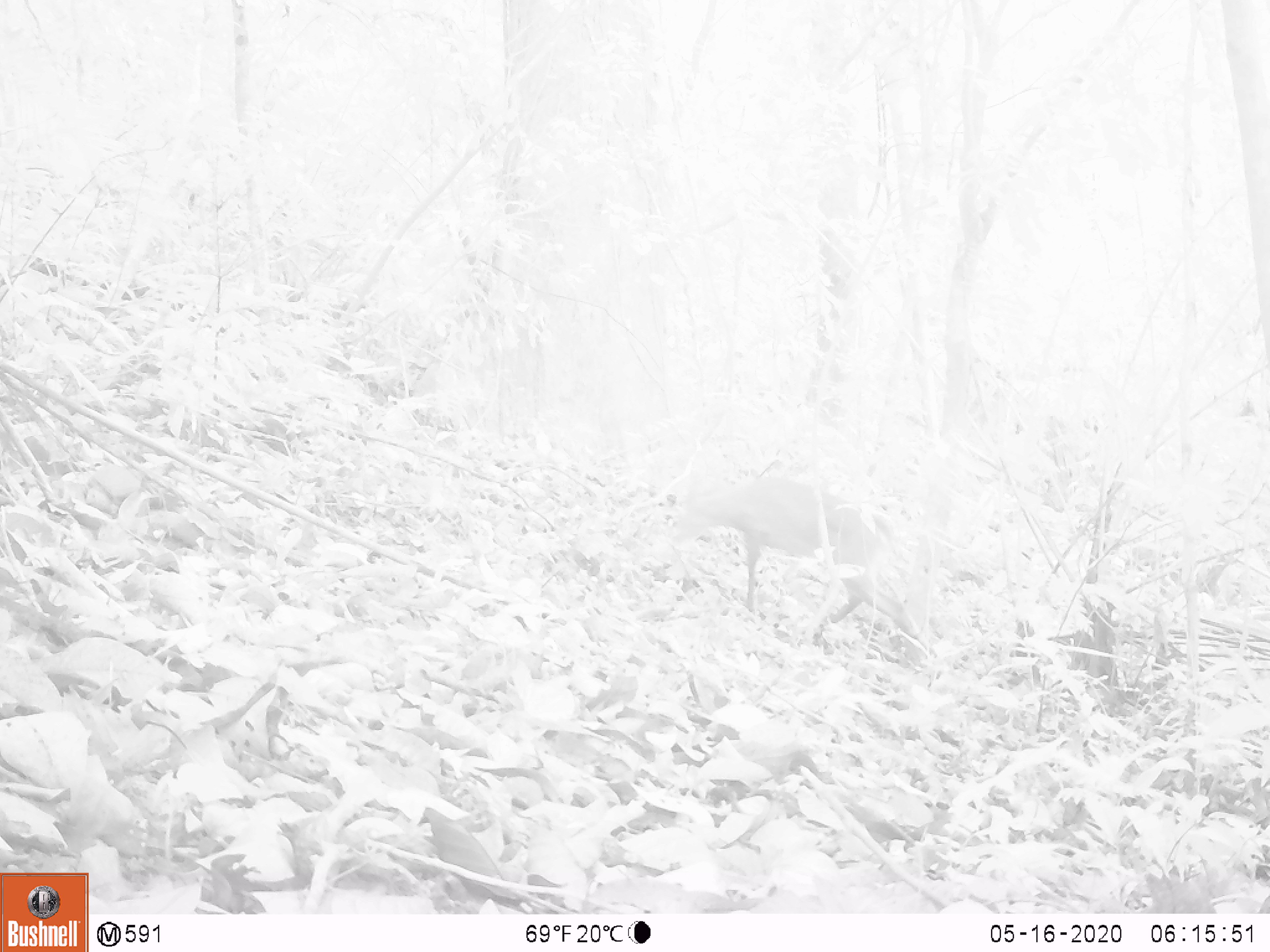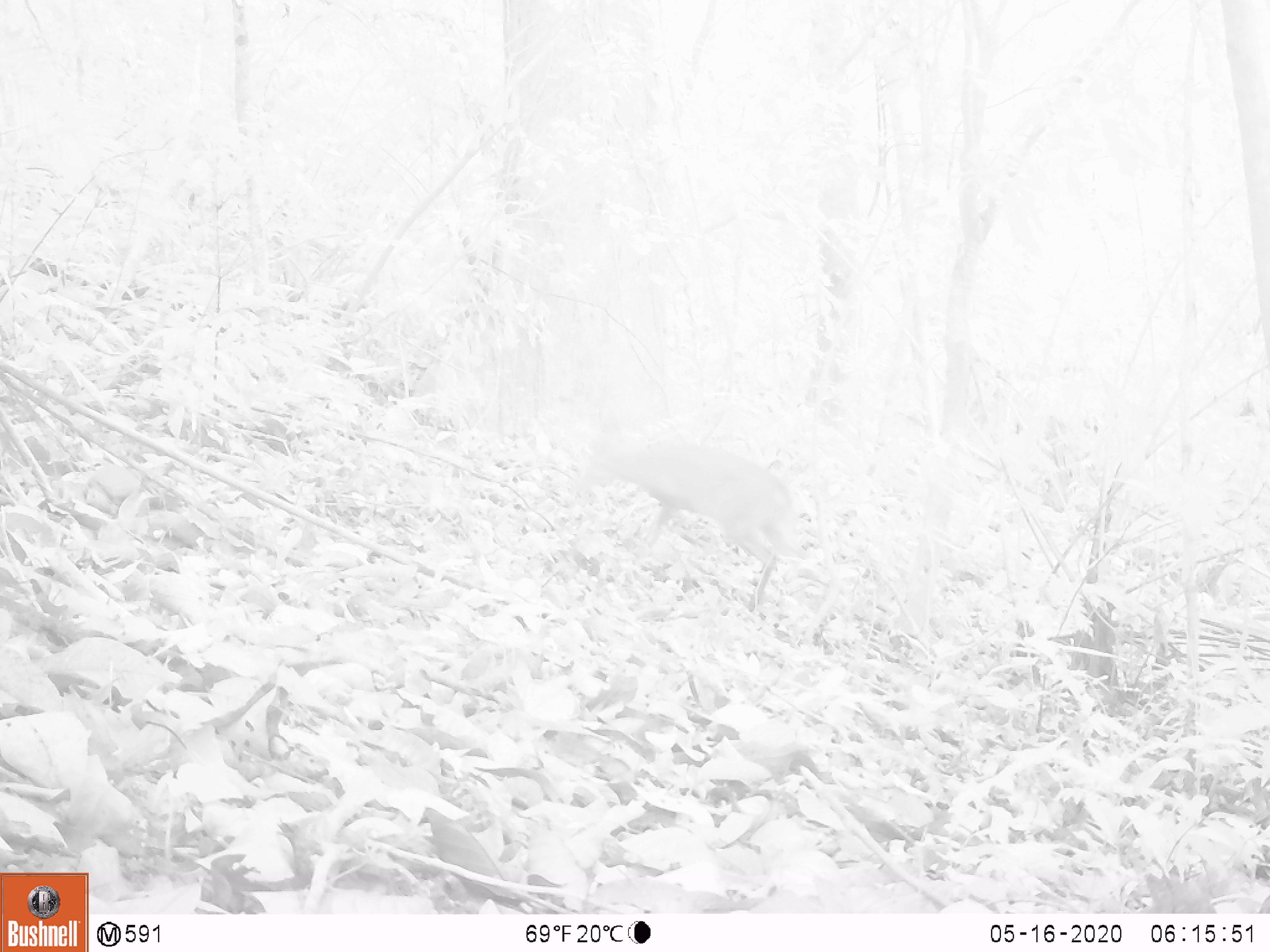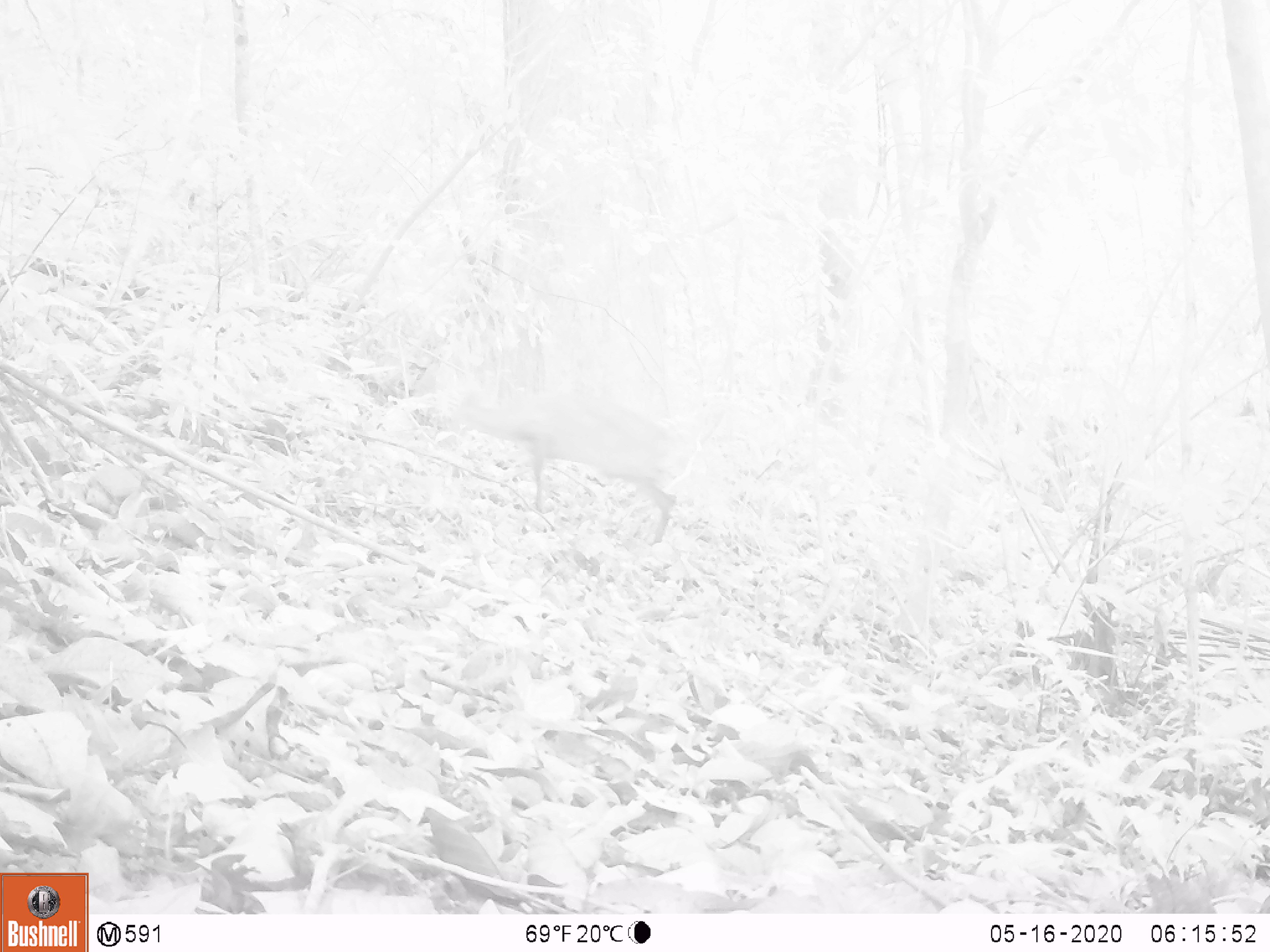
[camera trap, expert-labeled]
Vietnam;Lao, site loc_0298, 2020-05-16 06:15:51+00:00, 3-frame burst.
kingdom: Animalia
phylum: Chordata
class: Mammalia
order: Artiodactyla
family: Cervidae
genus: Muntiacus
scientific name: Muntiacus rooseveltorum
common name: roosevelt's muntjac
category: roosevelts muntjac group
Roosevelts muntjac group (roosevelt's muntjac) (Muntiacus rooseveltorum). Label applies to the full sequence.